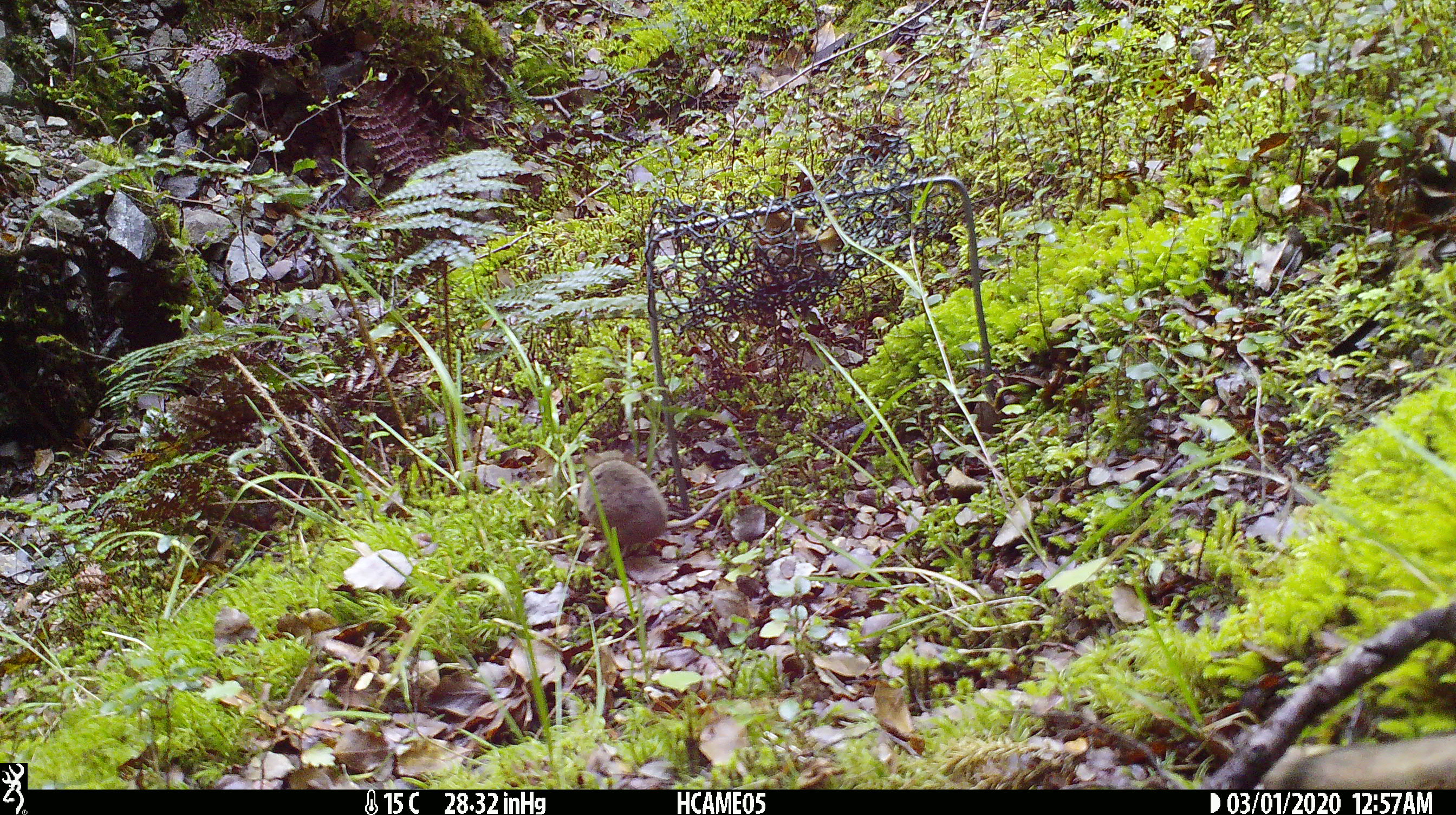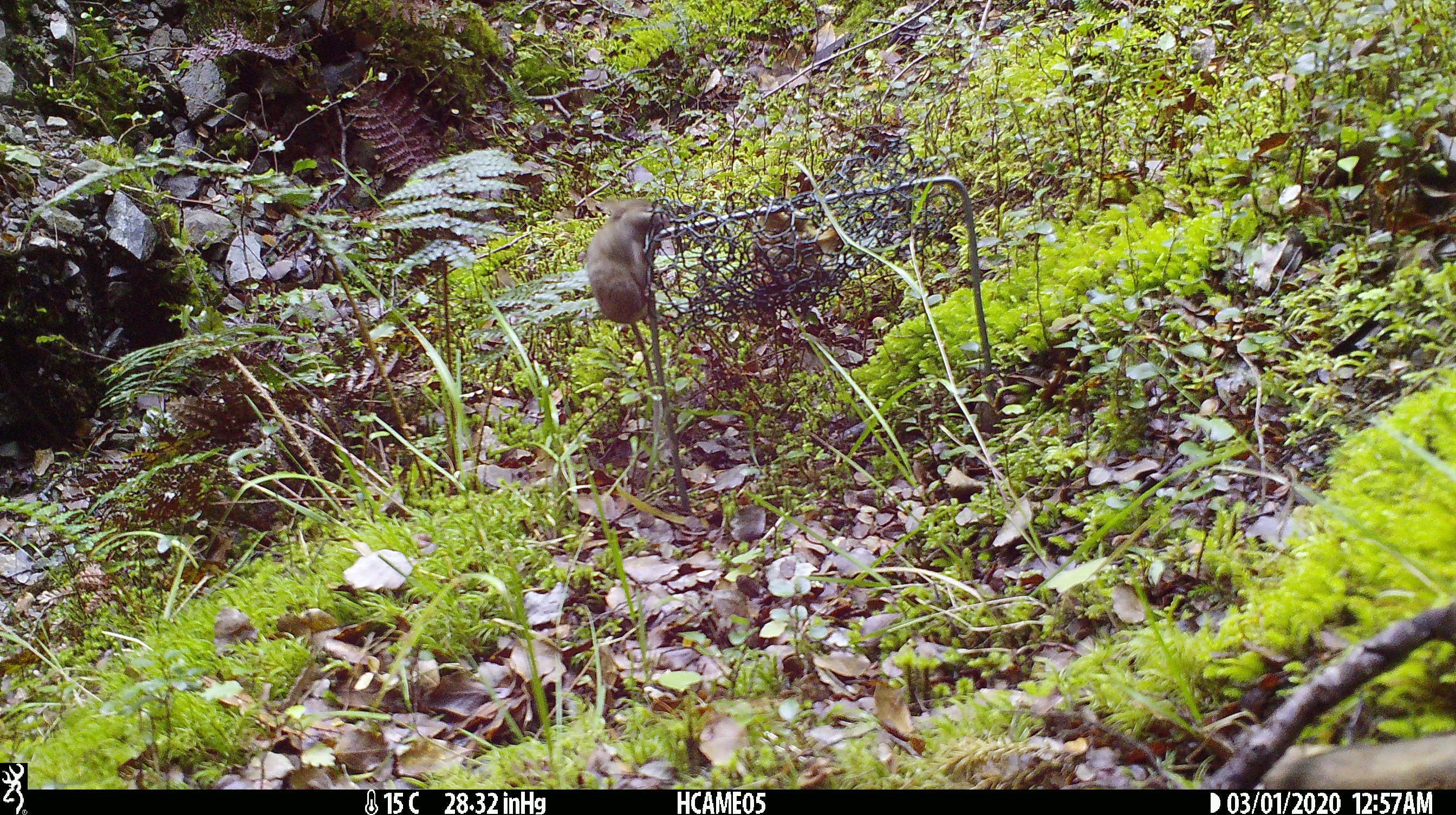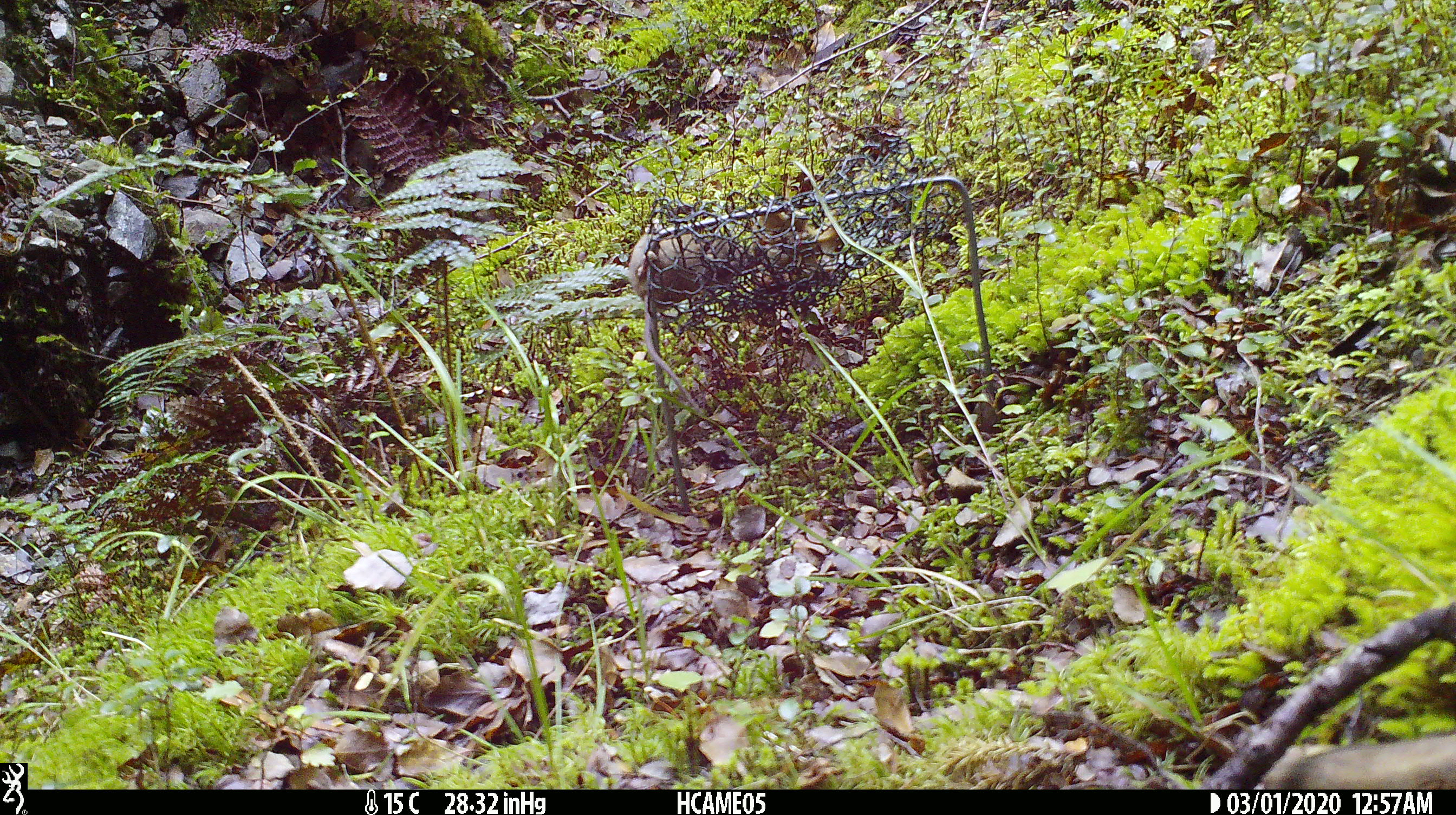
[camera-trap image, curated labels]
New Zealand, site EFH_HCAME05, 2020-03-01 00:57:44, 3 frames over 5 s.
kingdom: Animalia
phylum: Chordata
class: Mammalia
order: Rodentia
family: Muridae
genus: Mus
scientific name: Mus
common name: mouse